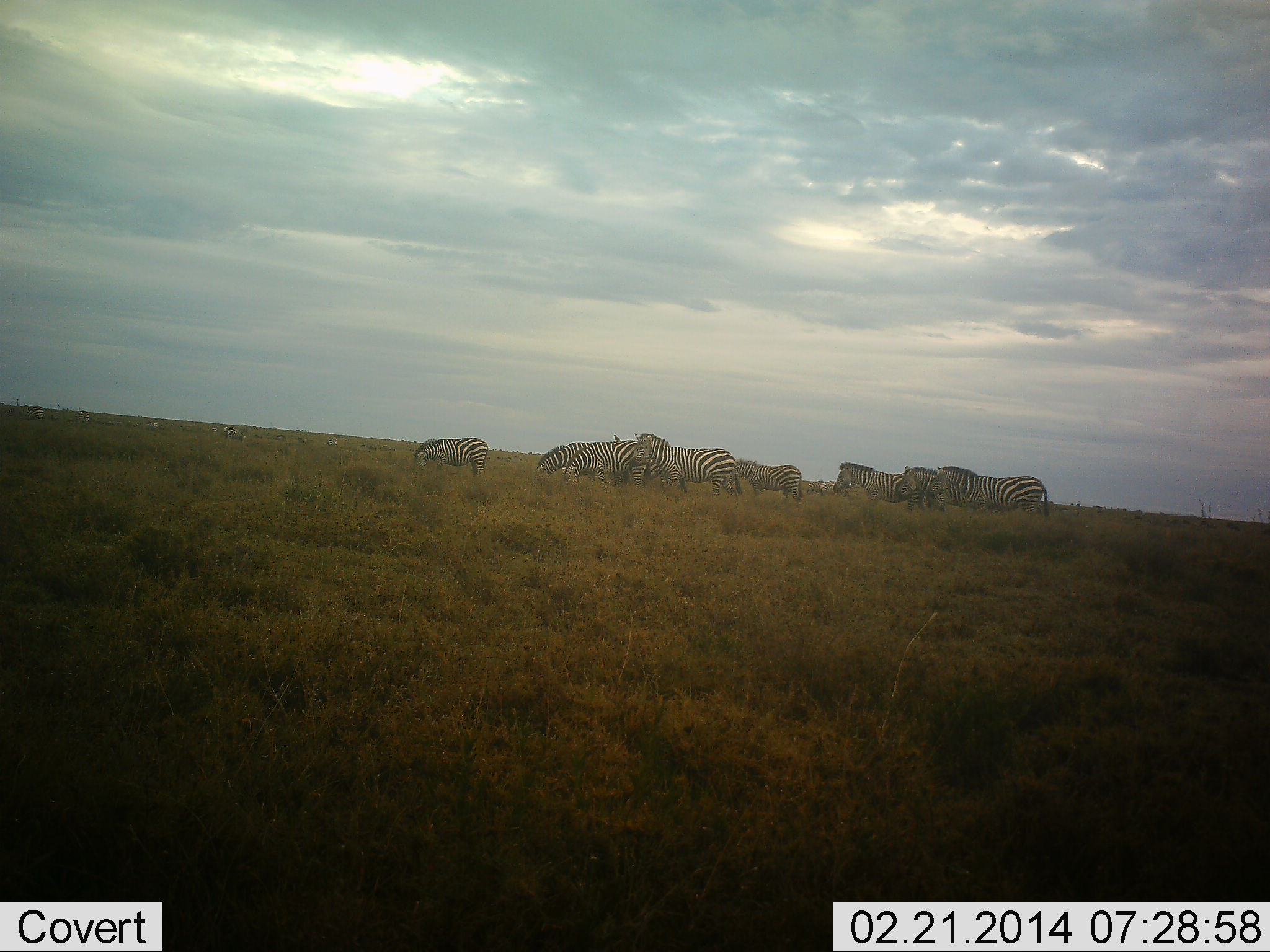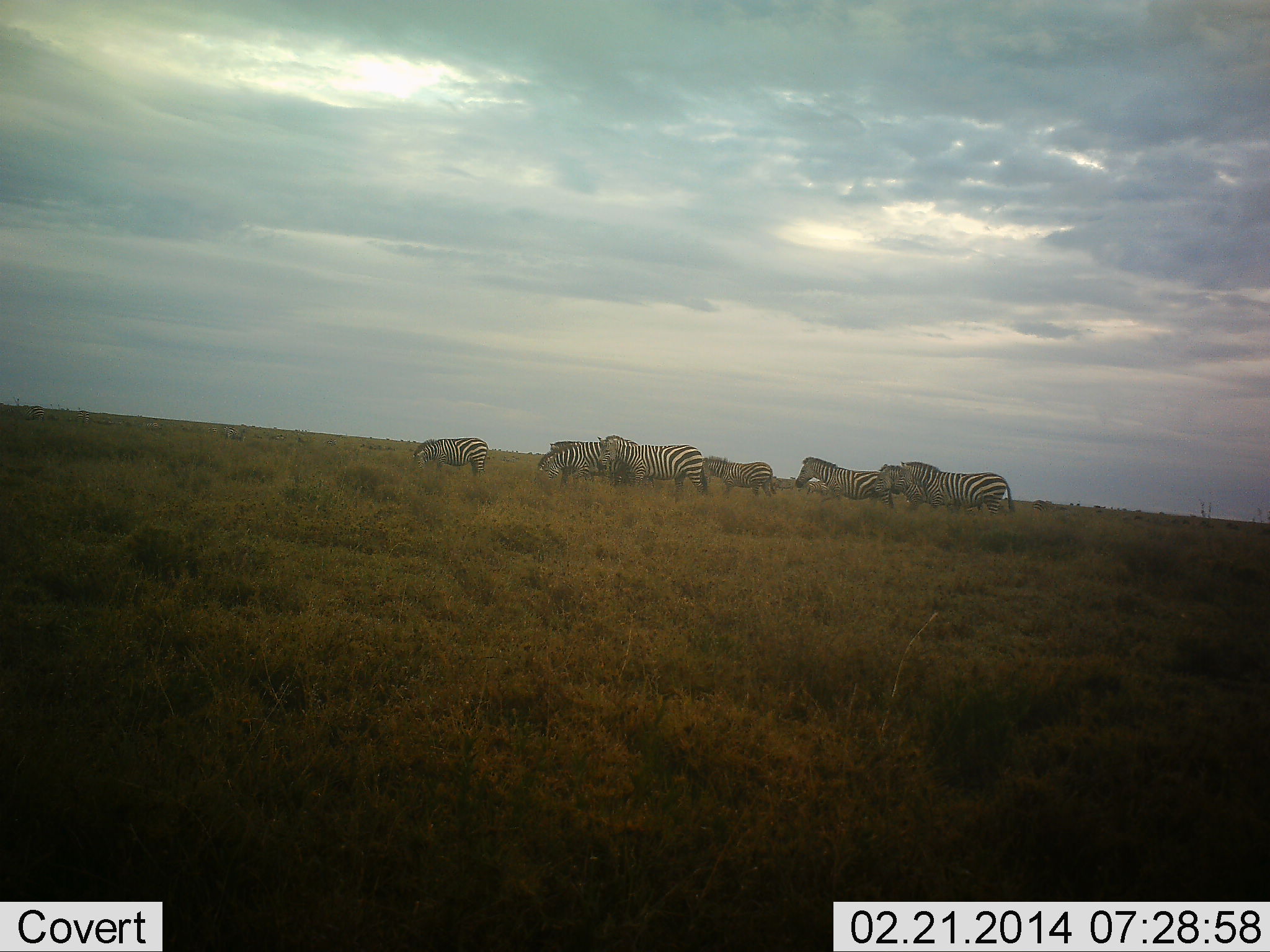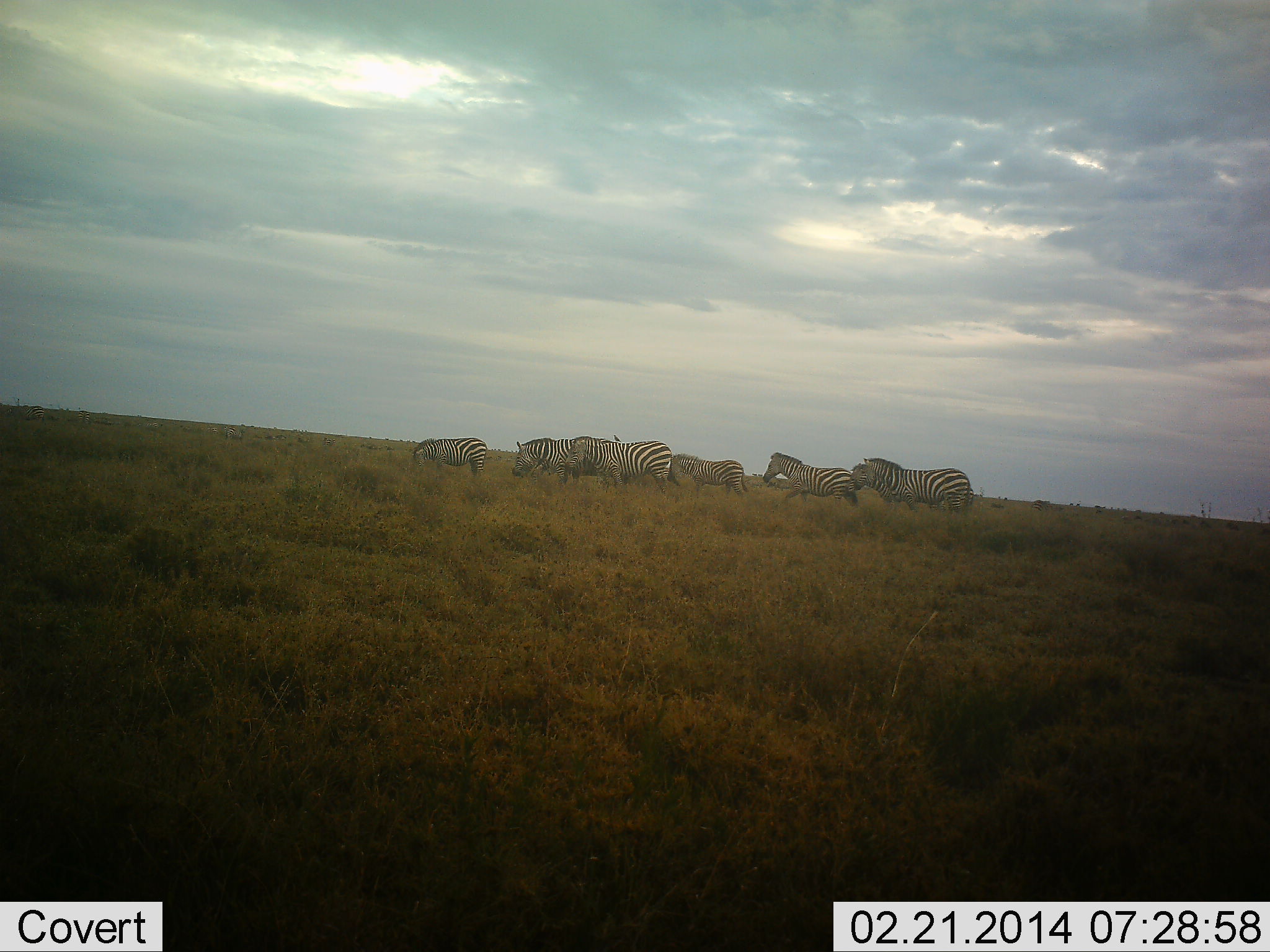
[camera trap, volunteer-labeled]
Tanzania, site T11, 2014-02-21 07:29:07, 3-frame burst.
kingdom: Animalia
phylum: Chordata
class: Mammalia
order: Perissodactyla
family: Equidae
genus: Equus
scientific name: Equus quagga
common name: plains zebra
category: zebra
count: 8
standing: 20%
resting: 0%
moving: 100%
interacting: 0%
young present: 0%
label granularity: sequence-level